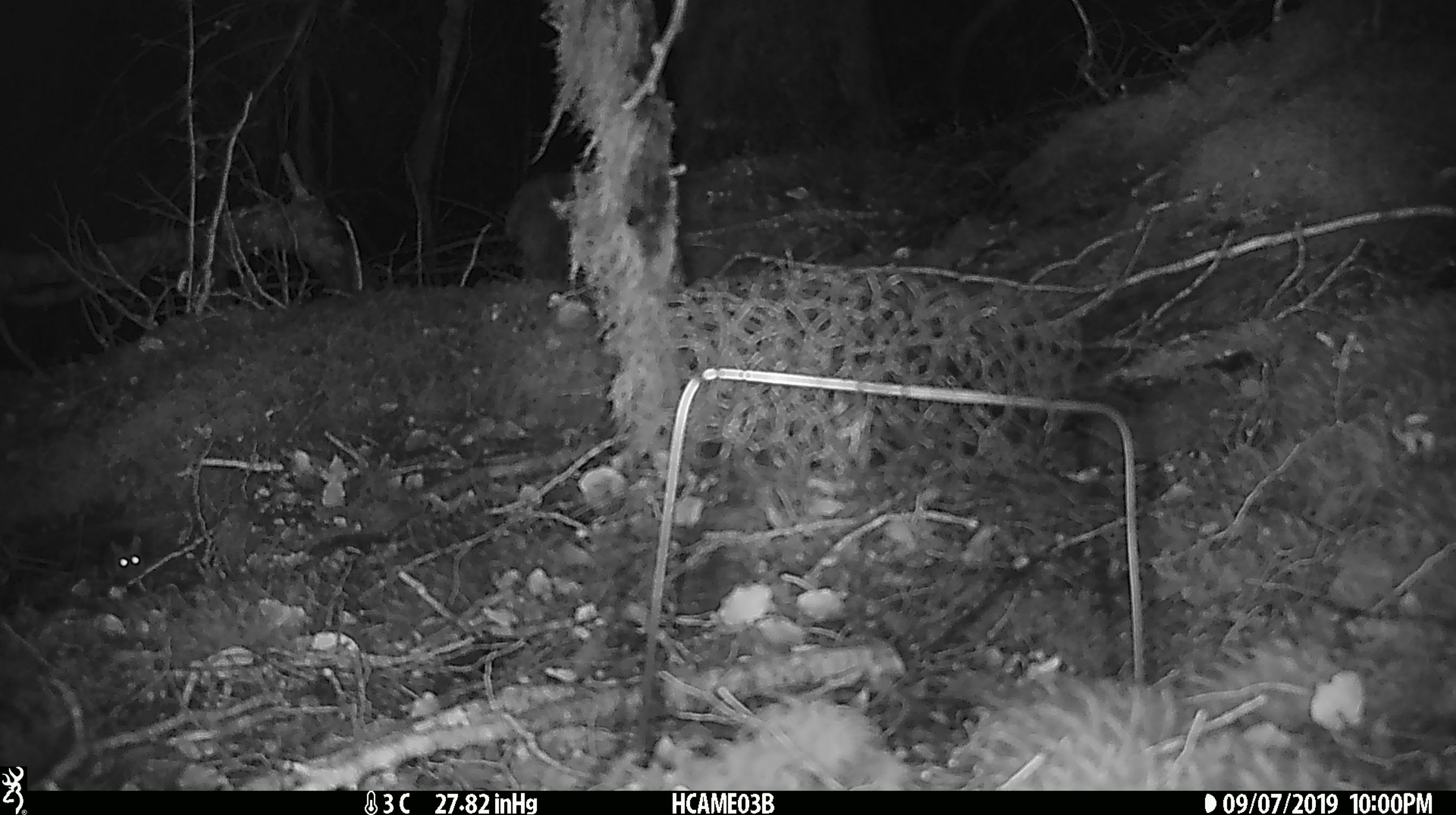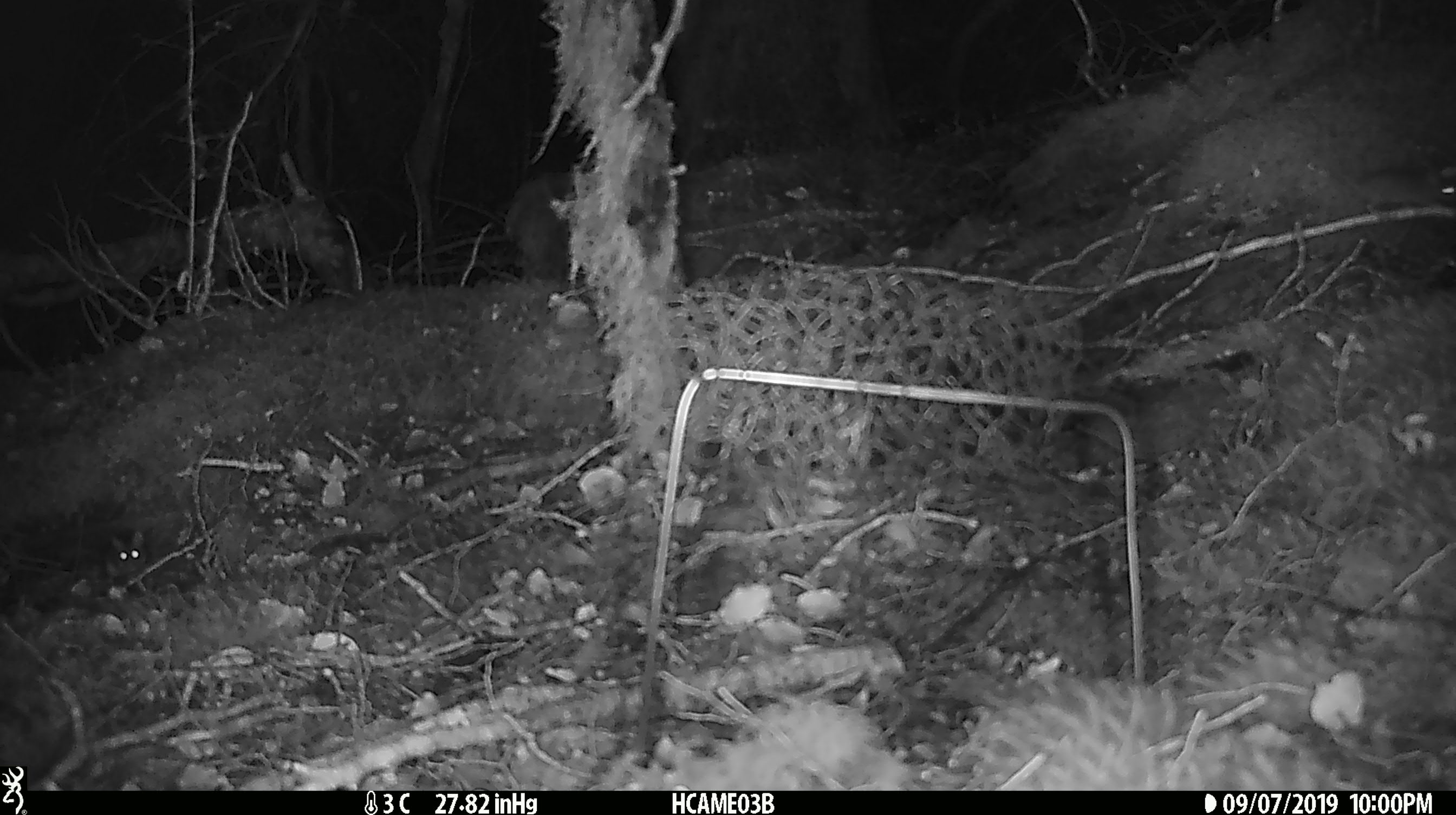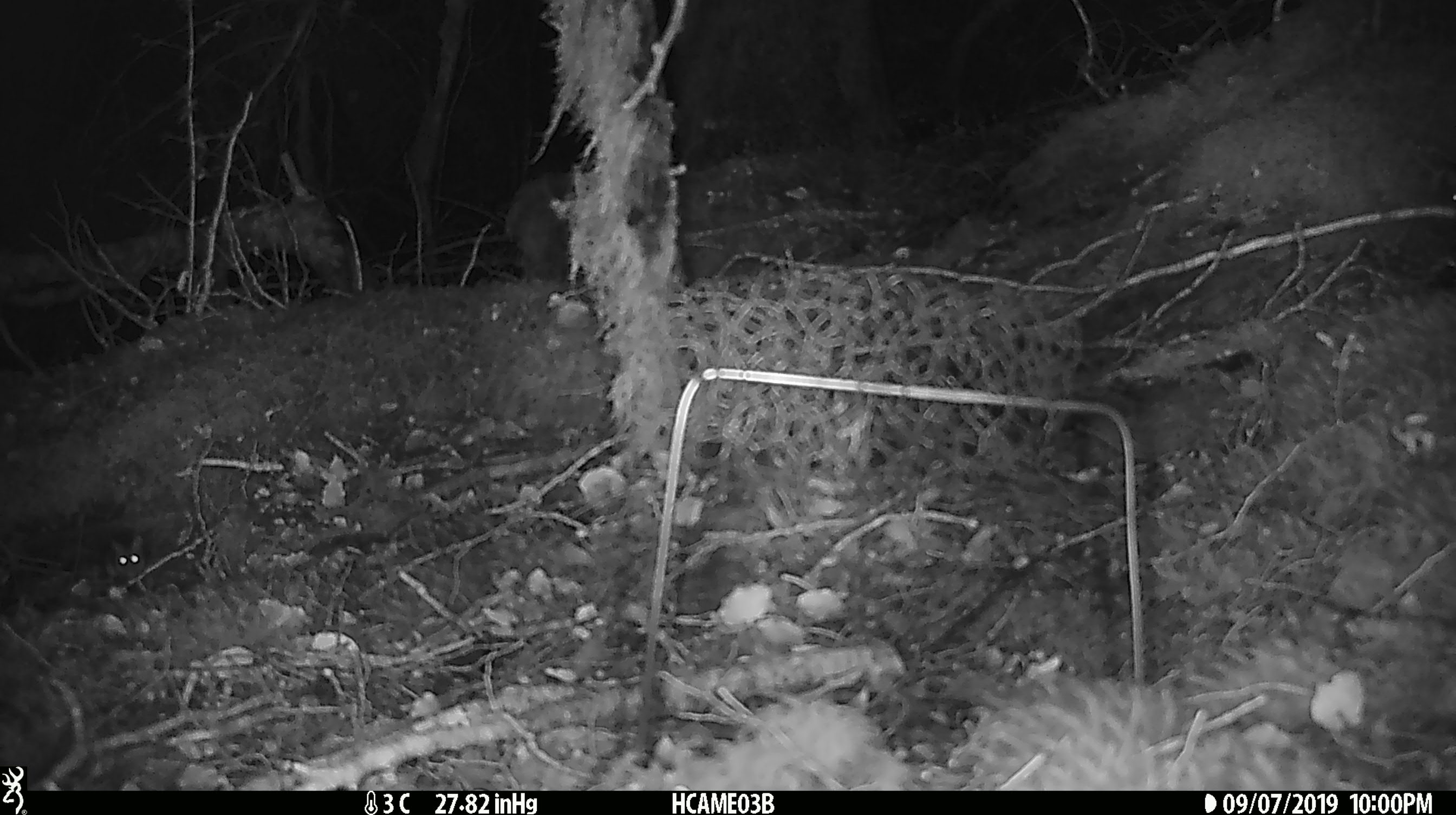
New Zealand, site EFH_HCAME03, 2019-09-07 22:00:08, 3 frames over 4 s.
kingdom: Animalia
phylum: Chordata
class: Mammalia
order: Rodentia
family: Muridae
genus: Mus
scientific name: Mus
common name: mouse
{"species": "mouse (Mus)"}